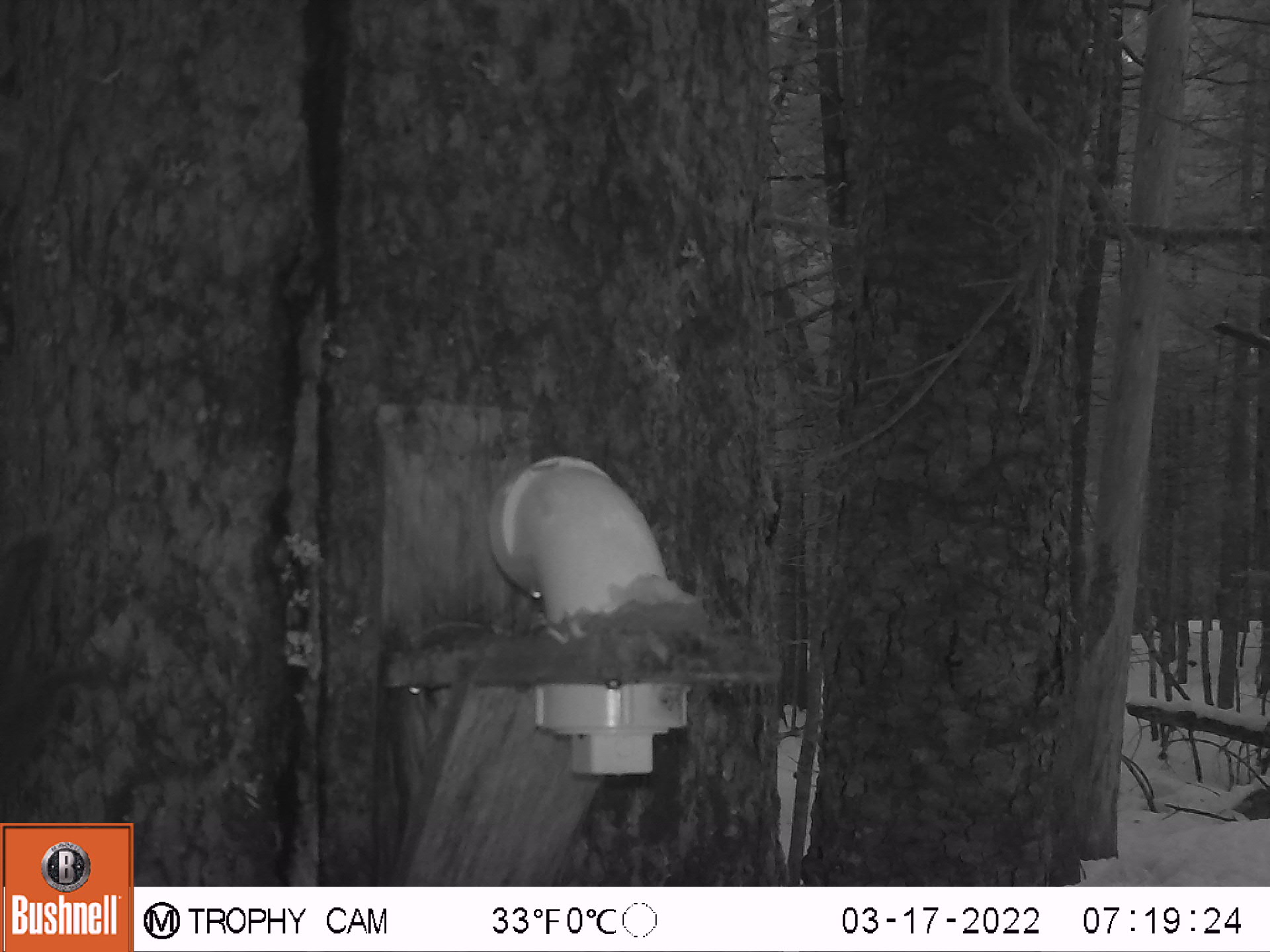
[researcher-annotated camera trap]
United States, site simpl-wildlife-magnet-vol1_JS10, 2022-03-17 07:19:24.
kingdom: Animalia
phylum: Chordata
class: Mammalia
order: Rodentia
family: Sciuridae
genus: Tamiasciurus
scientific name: Tamiasciurus hudsonicus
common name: red squirrel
Red squirrel (Tamiasciurus hudsonicus).